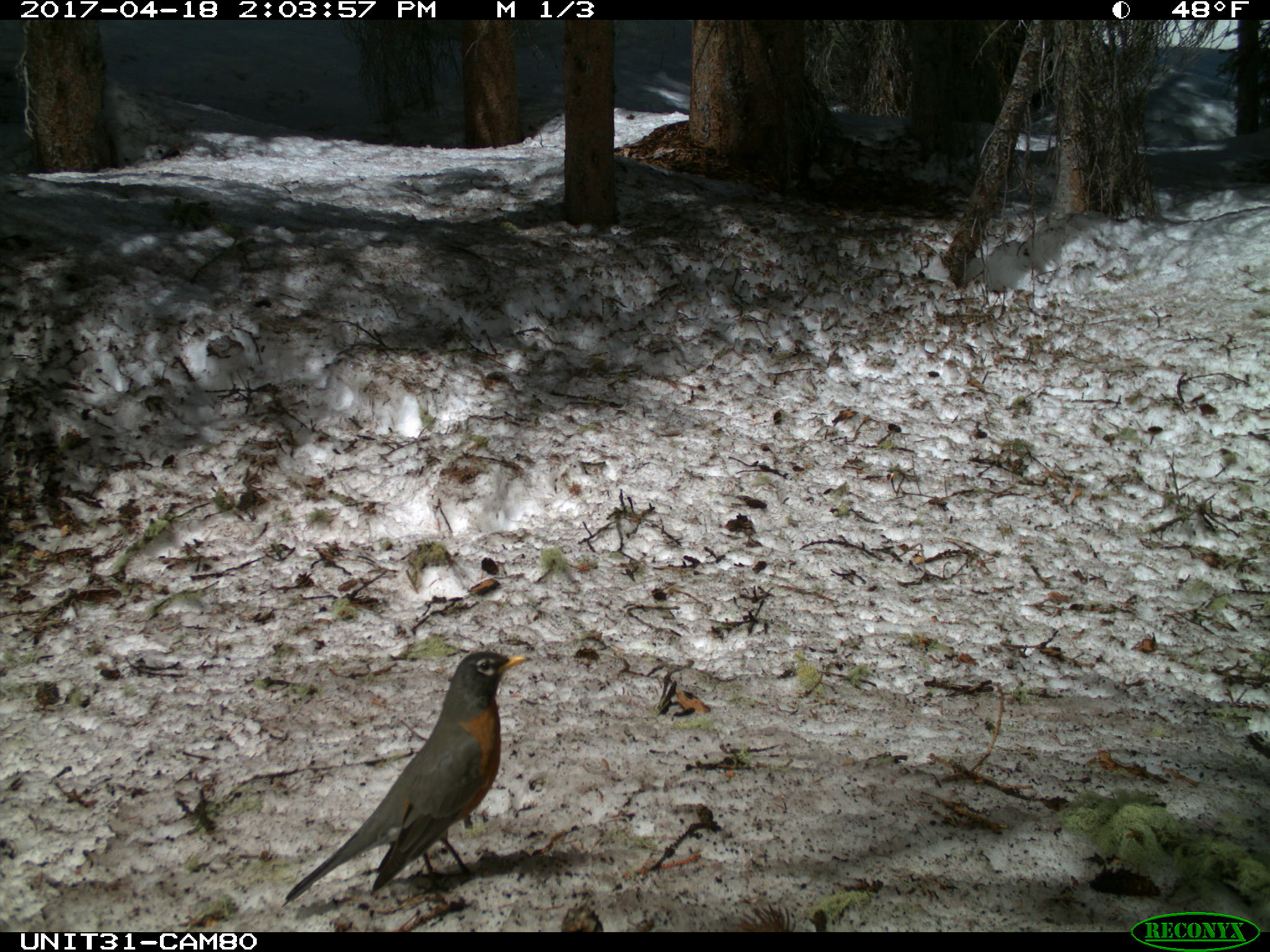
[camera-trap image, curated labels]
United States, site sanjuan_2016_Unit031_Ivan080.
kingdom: Animalia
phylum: Chordata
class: Aves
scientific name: Aves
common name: birds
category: unidentified bird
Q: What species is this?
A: Unidentified bird (birds) (Aves).